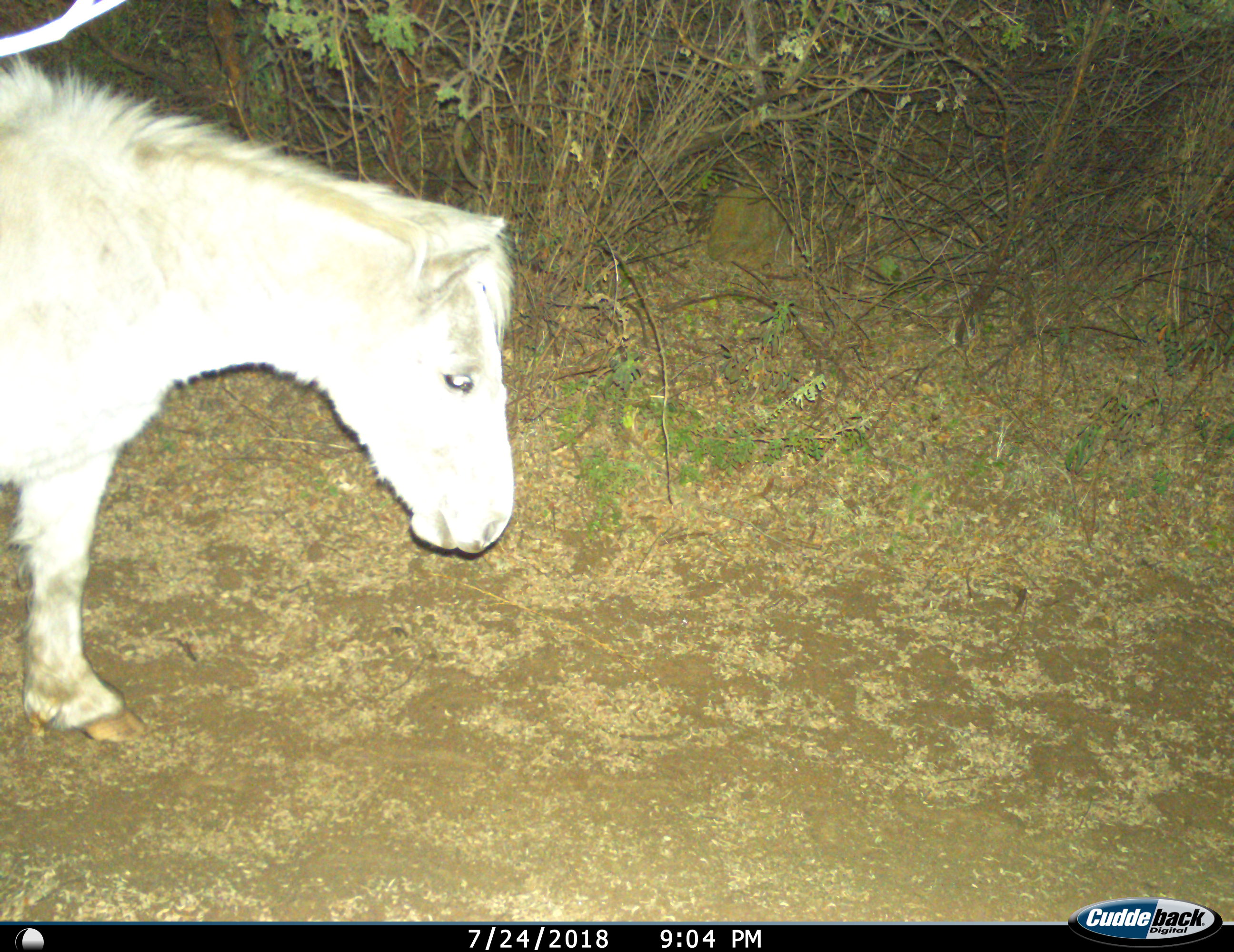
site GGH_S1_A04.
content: unidentified animal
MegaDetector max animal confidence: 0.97